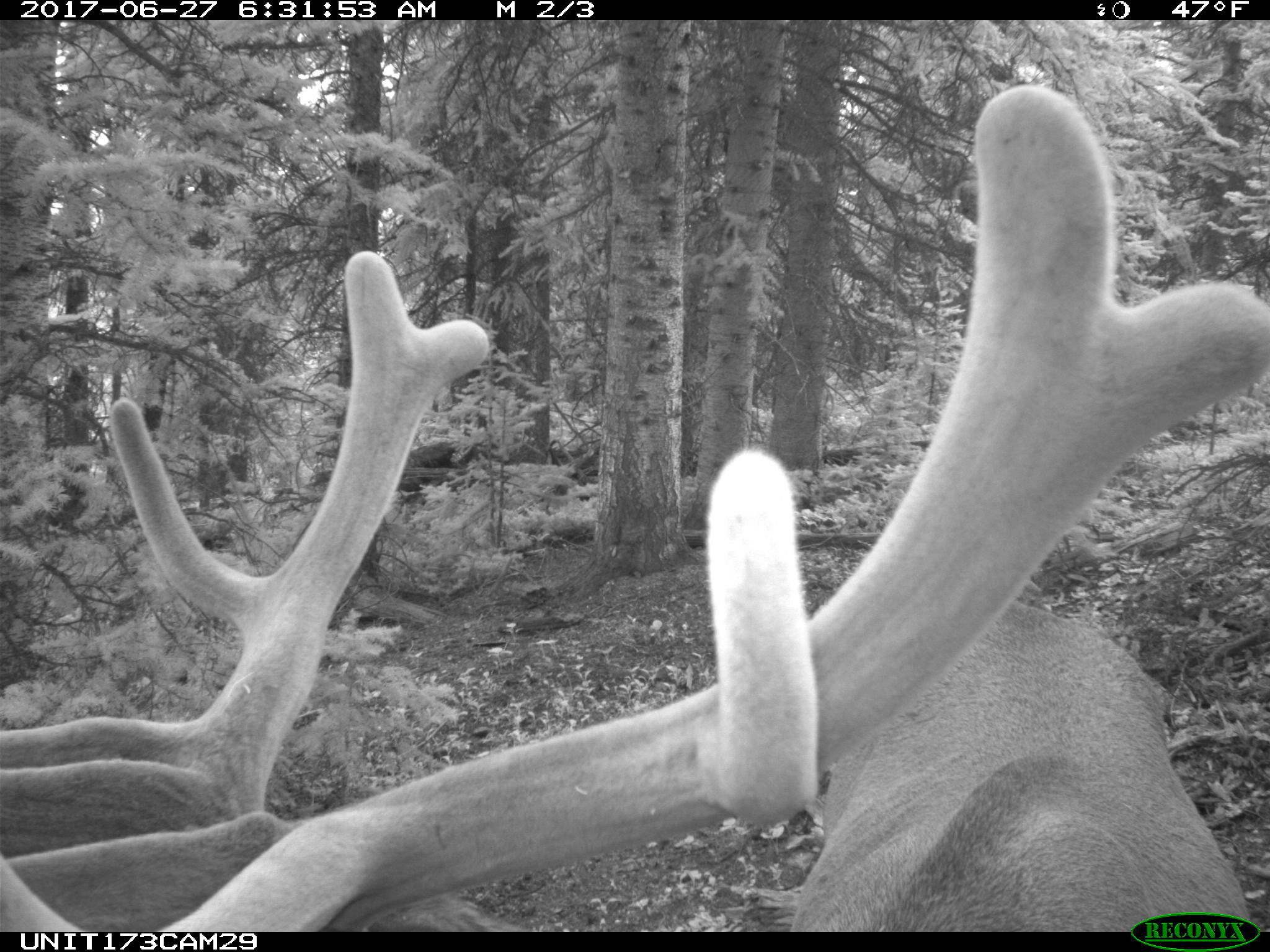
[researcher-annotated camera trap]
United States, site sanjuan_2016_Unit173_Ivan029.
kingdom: Animalia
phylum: Chordata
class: Mammalia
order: Artiodactyla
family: Cervidae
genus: Cervus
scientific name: Cervus elaphus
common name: red deer